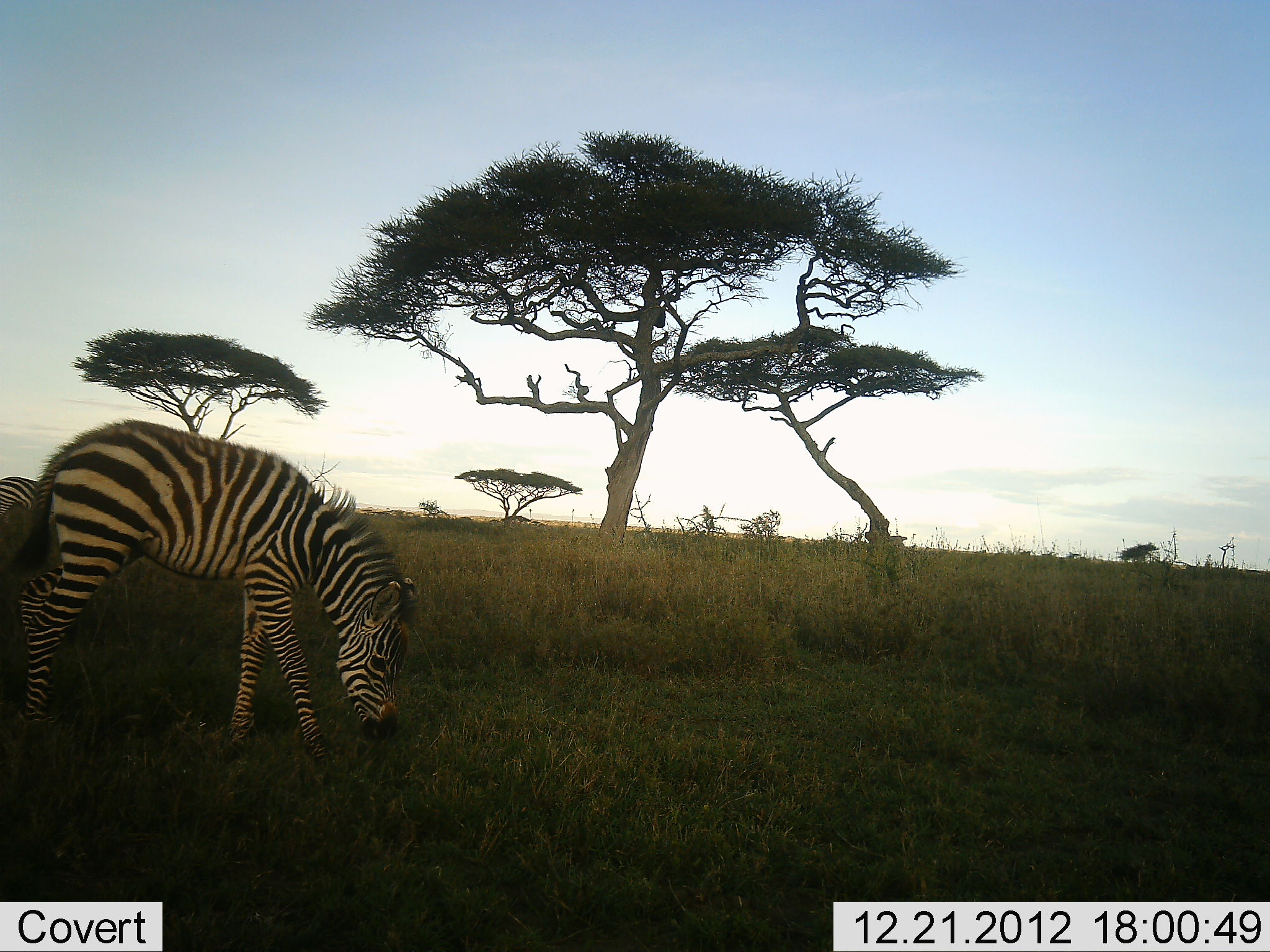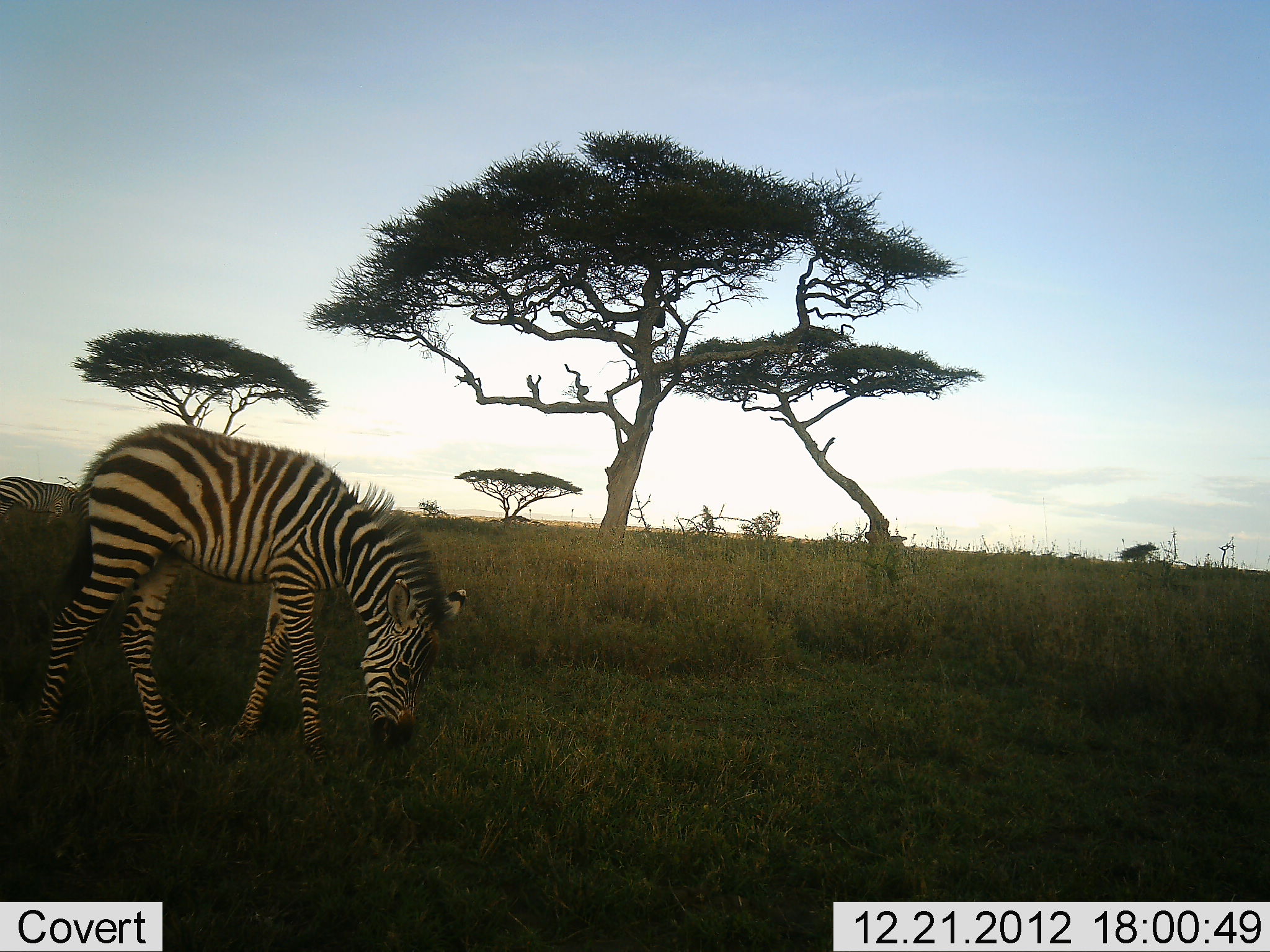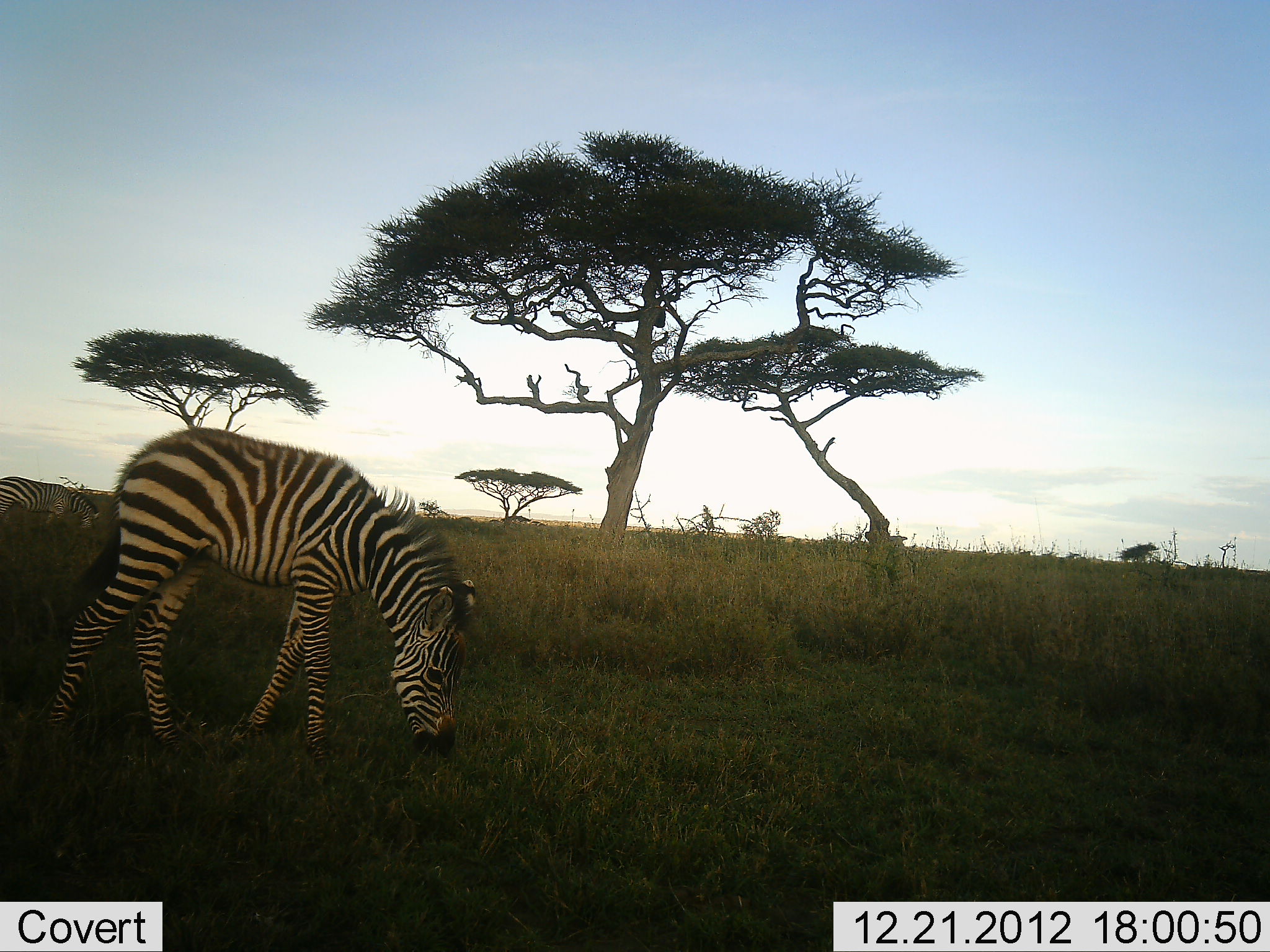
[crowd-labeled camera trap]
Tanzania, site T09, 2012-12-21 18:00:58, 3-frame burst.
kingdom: Animalia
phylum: Chordata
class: Mammalia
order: Perissodactyla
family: Equidae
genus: Equus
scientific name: Equus quagga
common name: plains zebra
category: zebra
Zebra (plains zebra) (Equus quagga), count 2. Behavior (volunteer vote fractions): standing 10%, resting 0%, moving 20%, interacting 0%. Young present (vote fraction): 20%. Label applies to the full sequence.